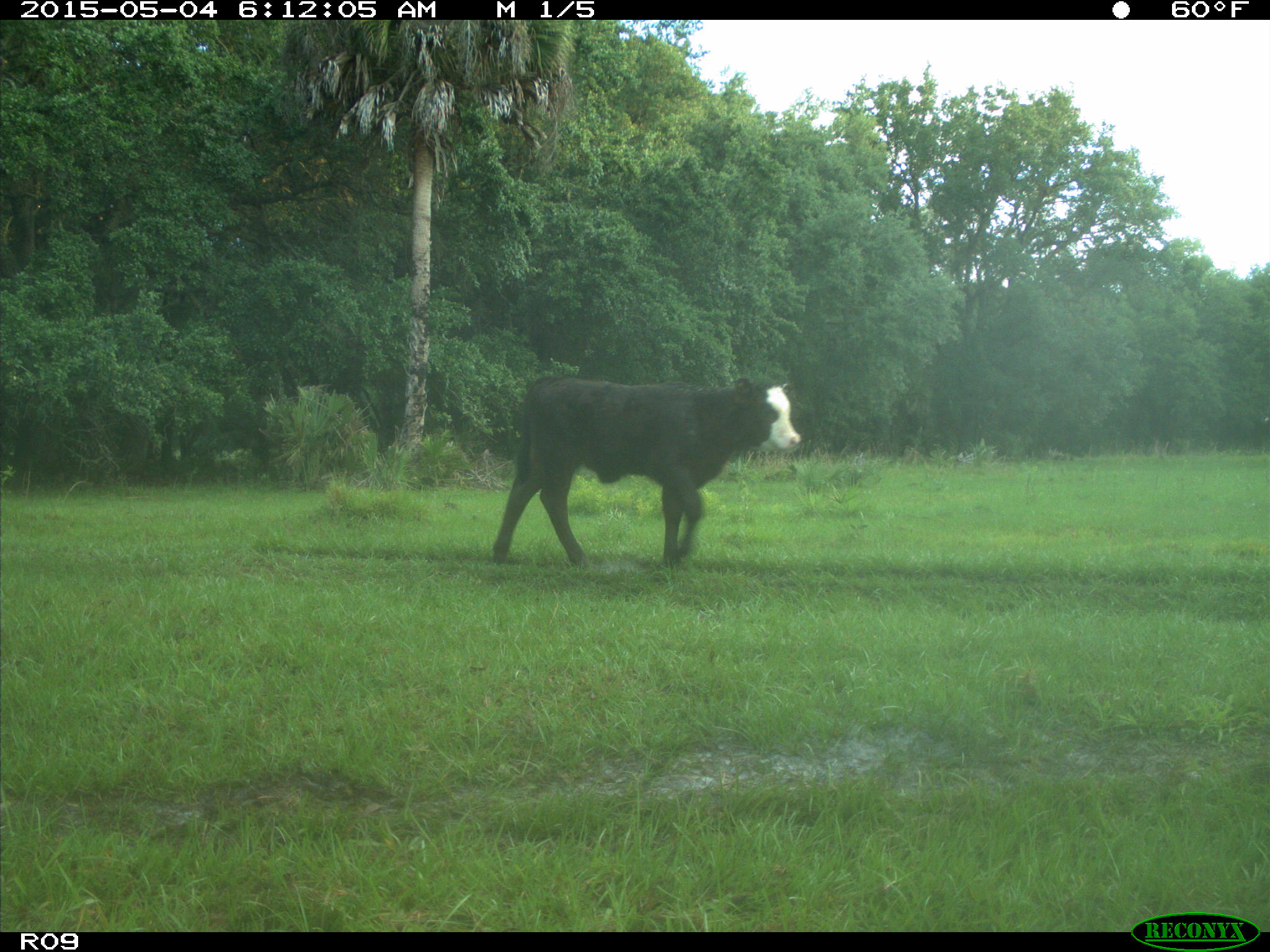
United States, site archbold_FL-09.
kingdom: Animalia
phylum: Chordata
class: Mammalia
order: Artiodactyla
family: Bovidae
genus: Bos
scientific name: Bos taurus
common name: domestic cow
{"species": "Bos taurus (domestic cow)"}